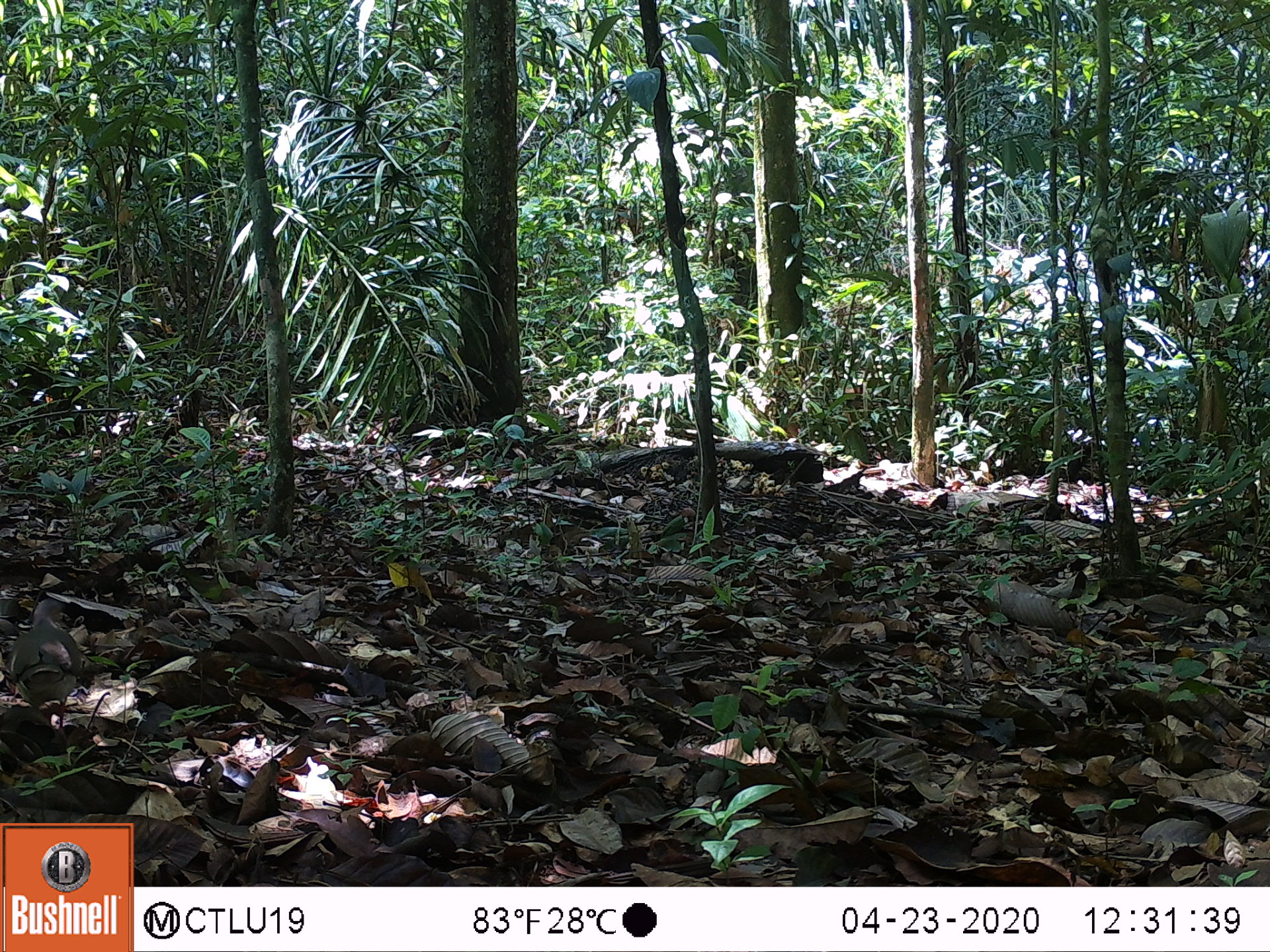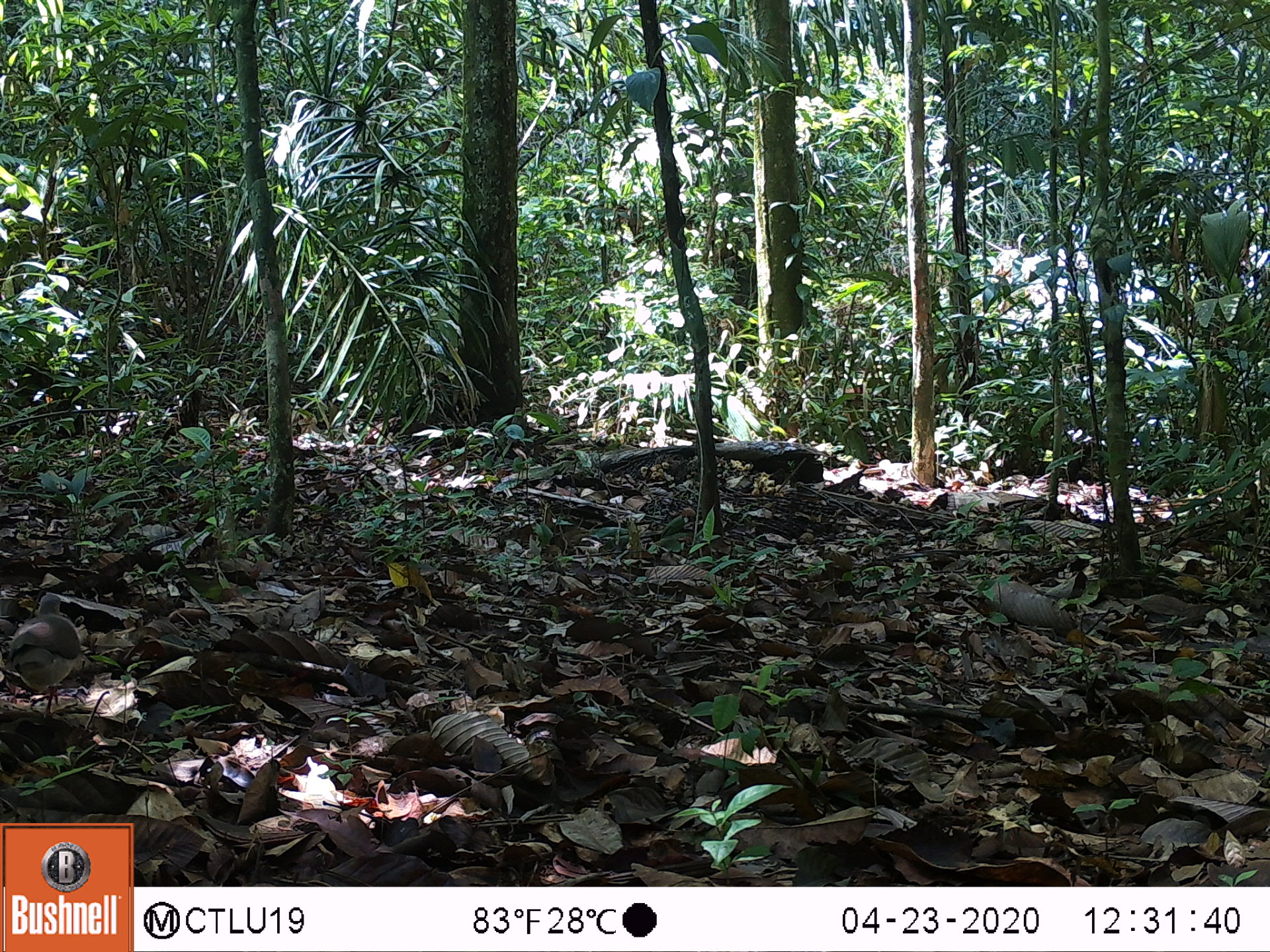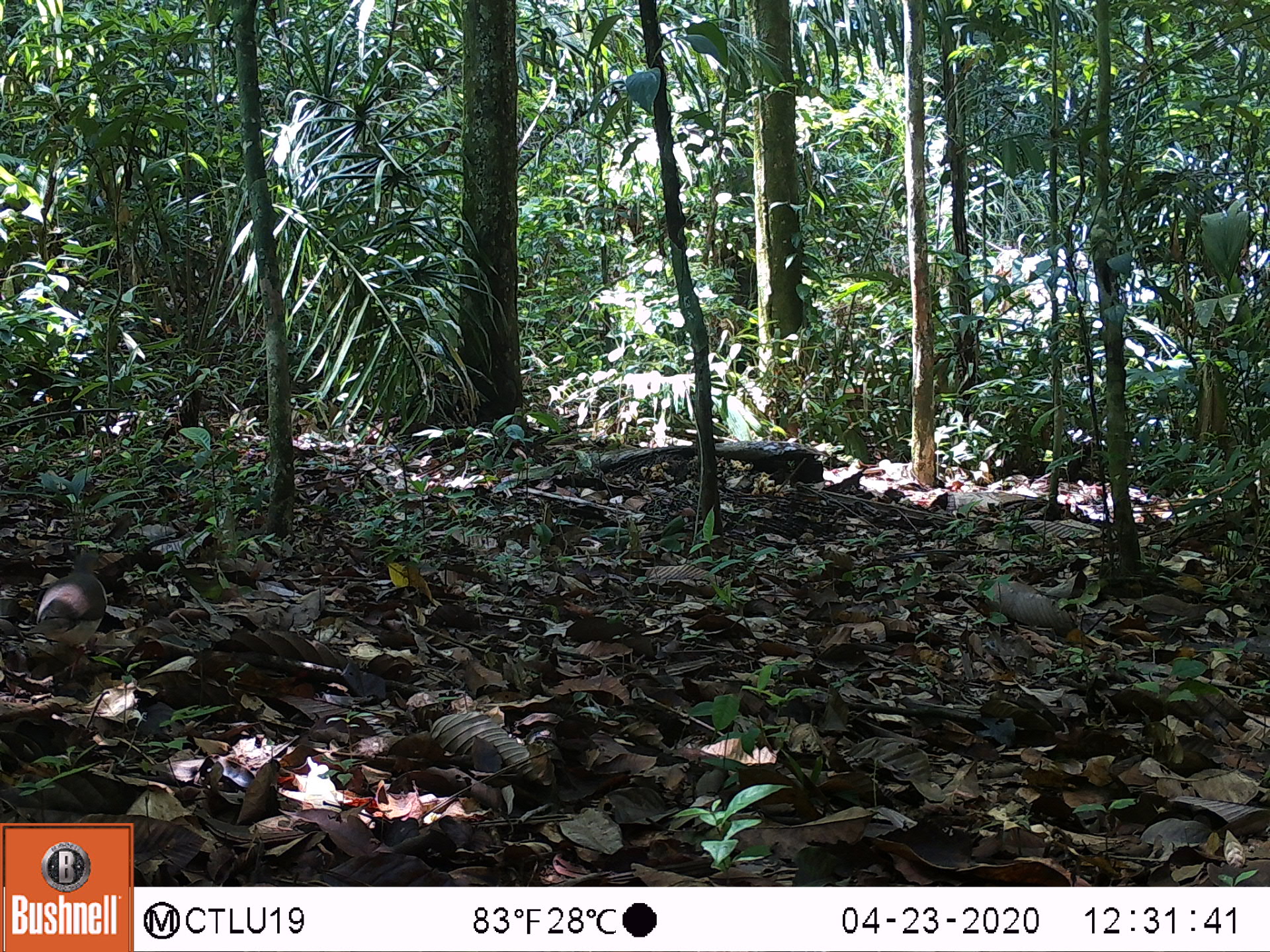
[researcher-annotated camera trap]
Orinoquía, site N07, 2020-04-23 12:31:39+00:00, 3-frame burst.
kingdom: Animalia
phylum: Chordata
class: Aves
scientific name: Aves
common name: bird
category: unknown bird